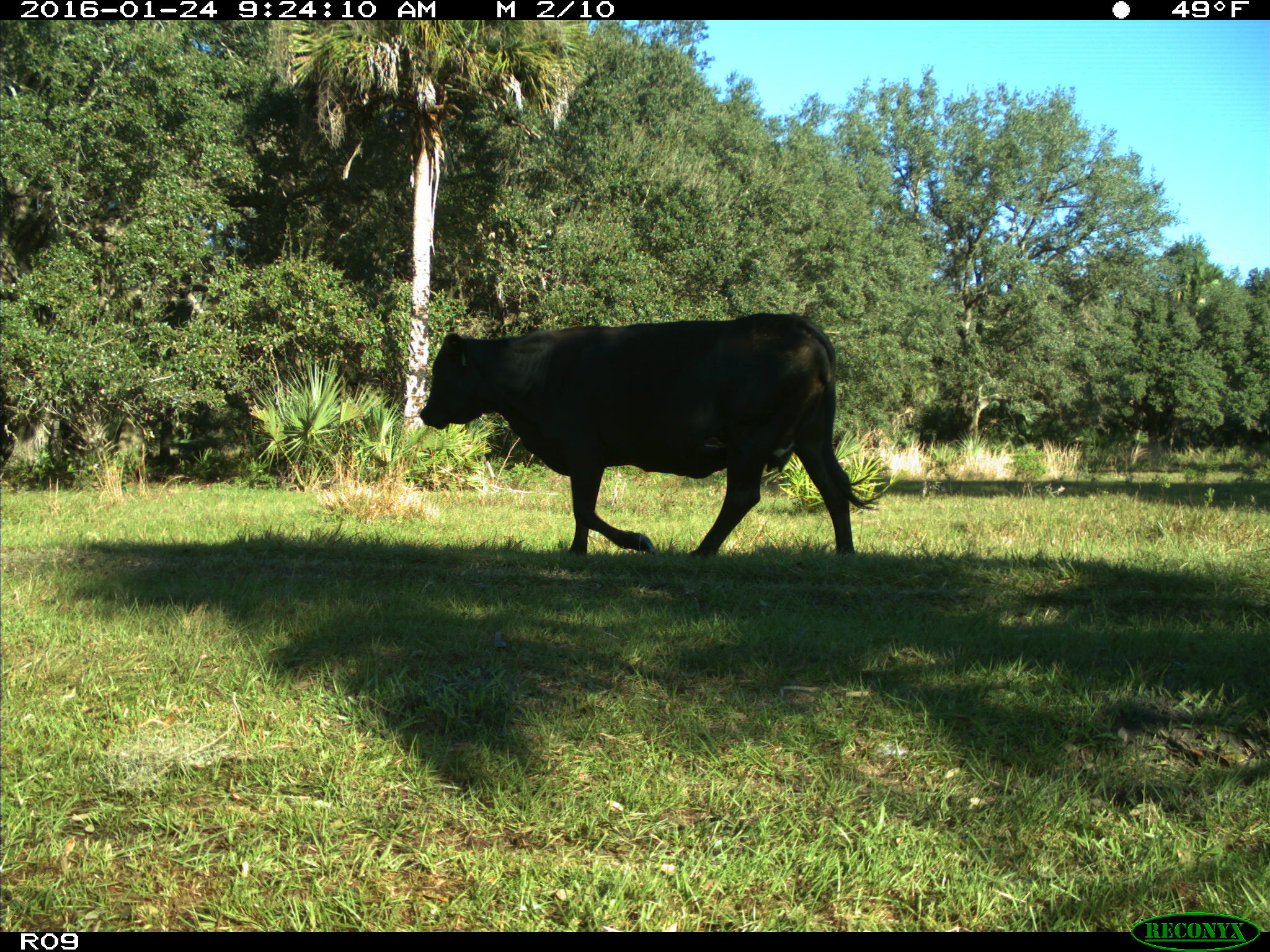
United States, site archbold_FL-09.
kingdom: Animalia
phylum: Chordata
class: Mammalia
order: Artiodactyla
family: Bovidae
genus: Bos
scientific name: Bos taurus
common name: domestic cow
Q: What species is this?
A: Bos taurus (domestic cow).